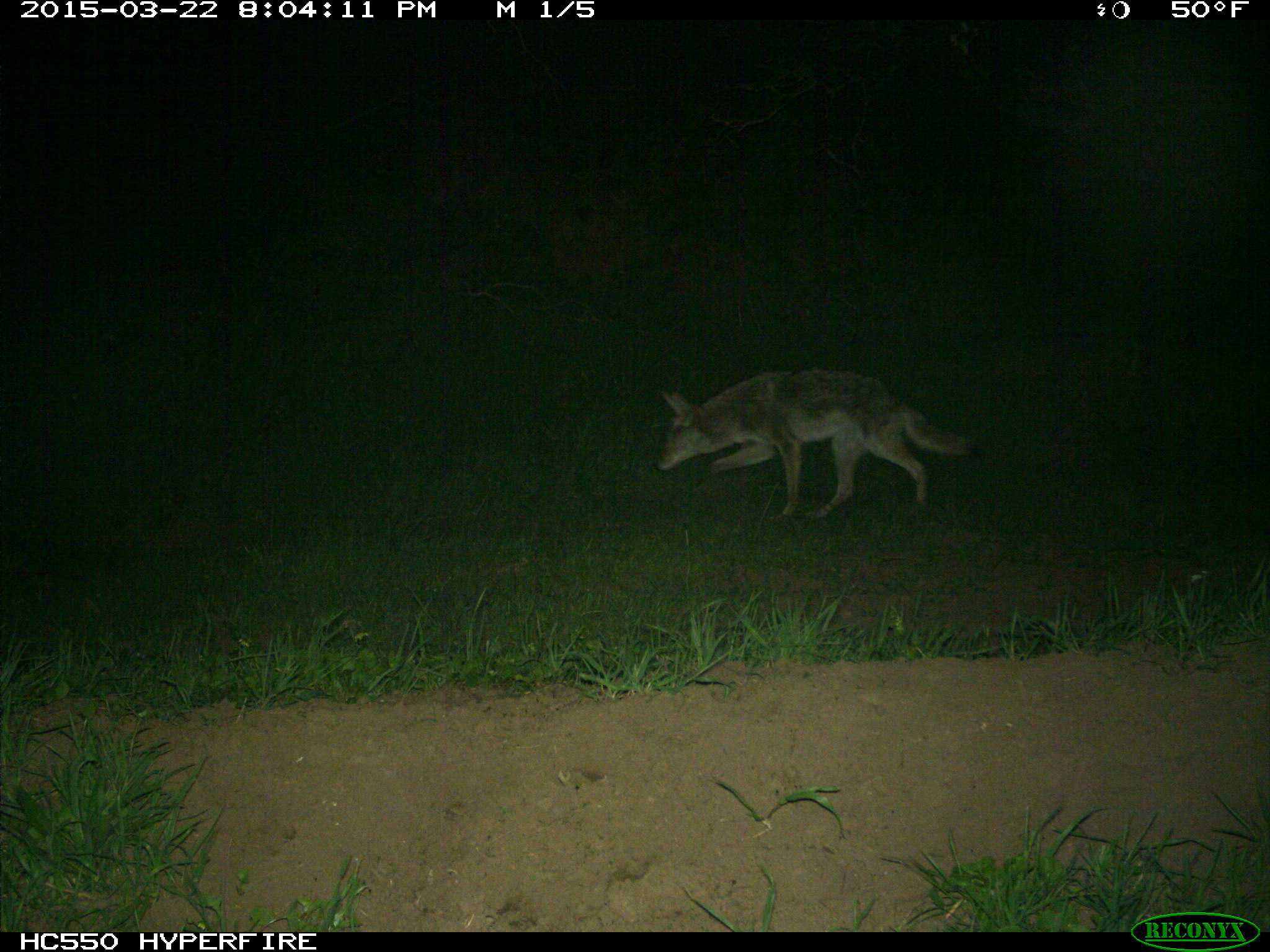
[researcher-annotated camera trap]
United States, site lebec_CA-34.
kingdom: Animalia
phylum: Chordata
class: Mammalia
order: Carnivora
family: Canidae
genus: Canis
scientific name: Canis latrans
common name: coyote